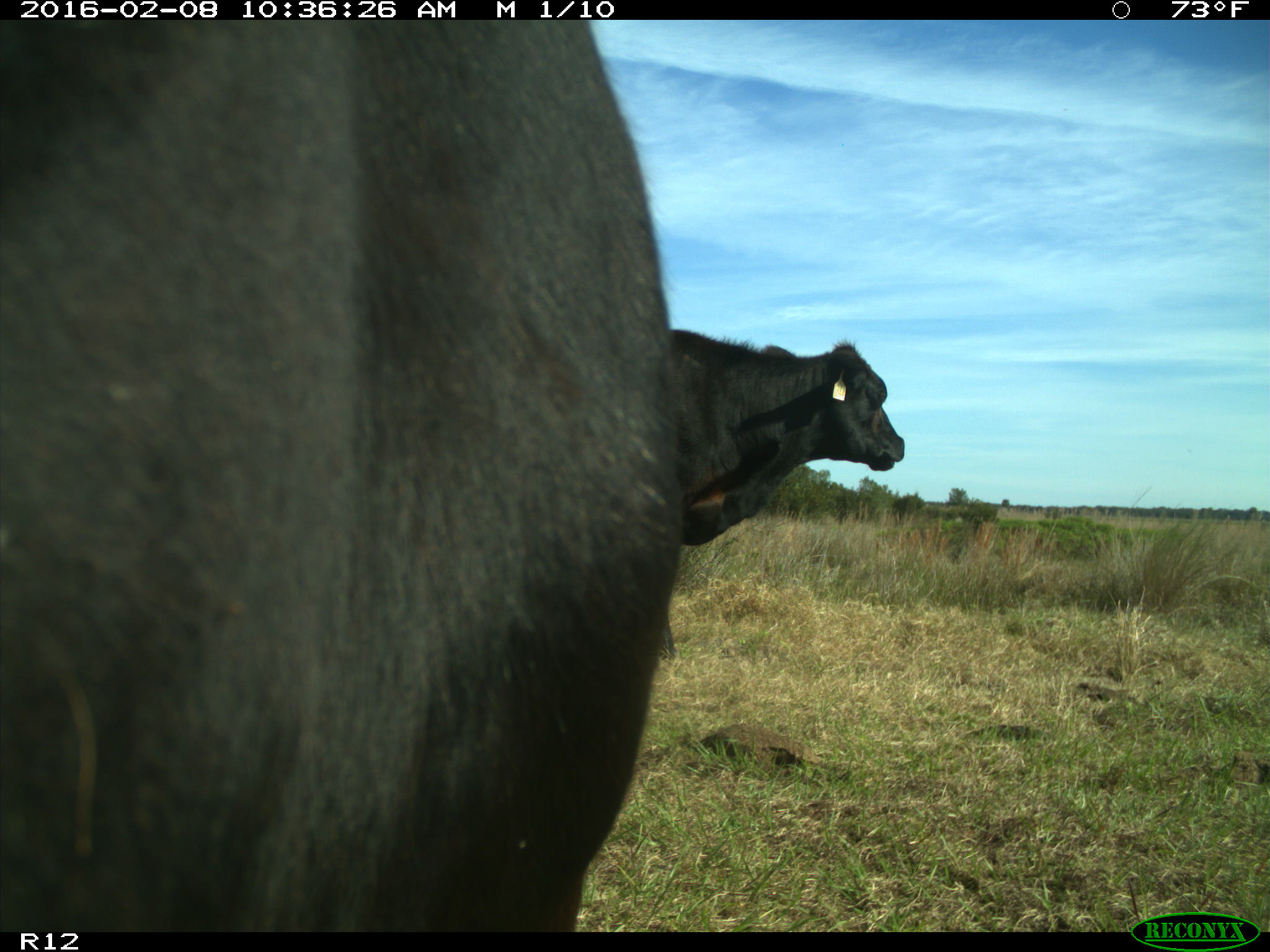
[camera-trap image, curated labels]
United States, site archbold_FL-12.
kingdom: Animalia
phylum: Chordata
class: Mammalia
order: Artiodactyla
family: Bovidae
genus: Bos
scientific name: Bos taurus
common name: domestic cow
Bos taurus (domestic cow).